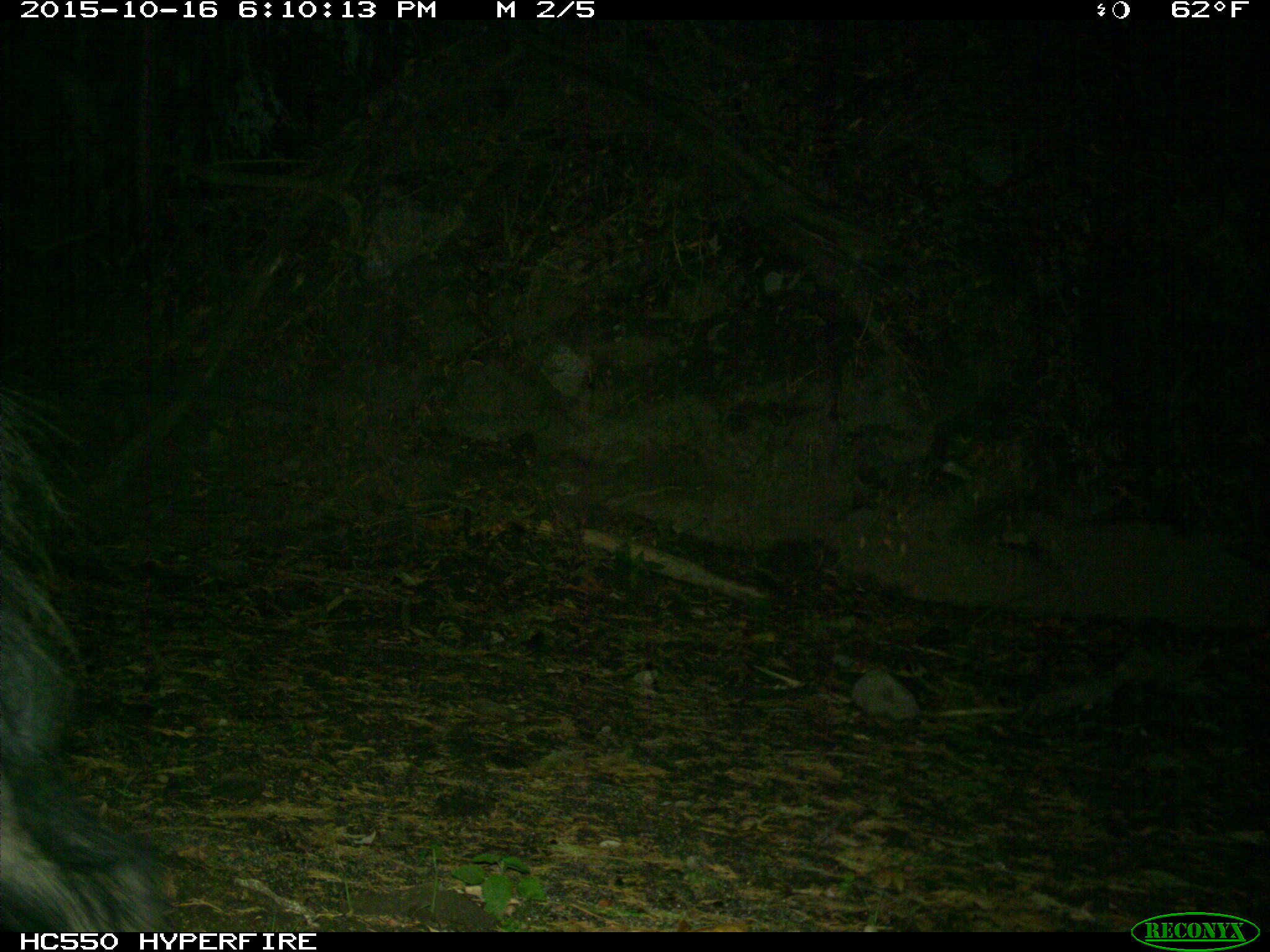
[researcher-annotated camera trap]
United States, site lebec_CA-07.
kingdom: Animalia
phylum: Chordata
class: Mammalia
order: Artiodactyla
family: Suidae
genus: Sus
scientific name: Sus scrofa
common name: wild boar